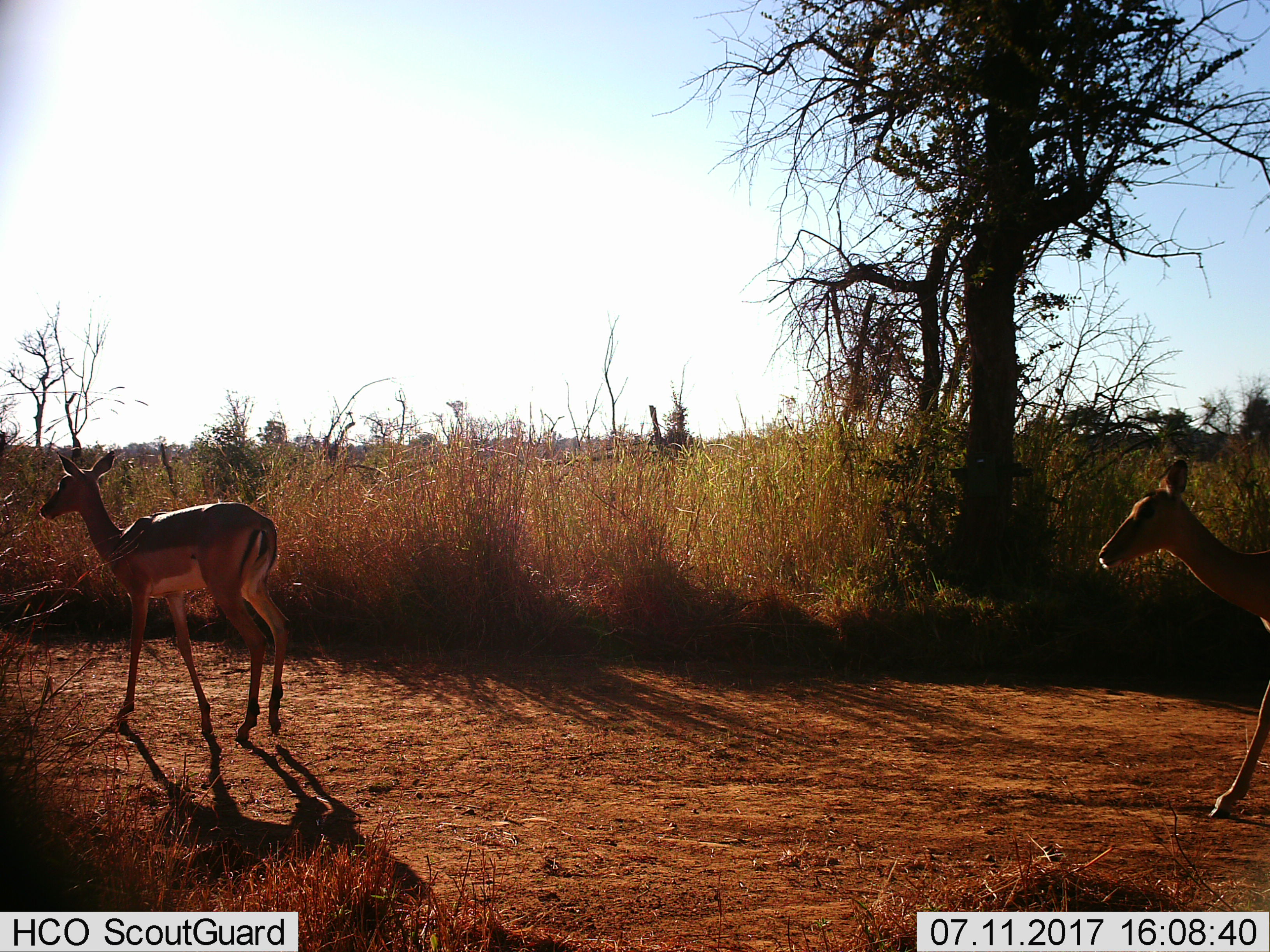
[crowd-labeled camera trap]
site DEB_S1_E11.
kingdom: Animalia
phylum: Chordata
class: Mammalia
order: Artiodactyla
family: Bovidae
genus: Aepyceros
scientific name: Aepyceros melampus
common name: impala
Impala (Aepyceros melampus), count 2. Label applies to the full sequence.